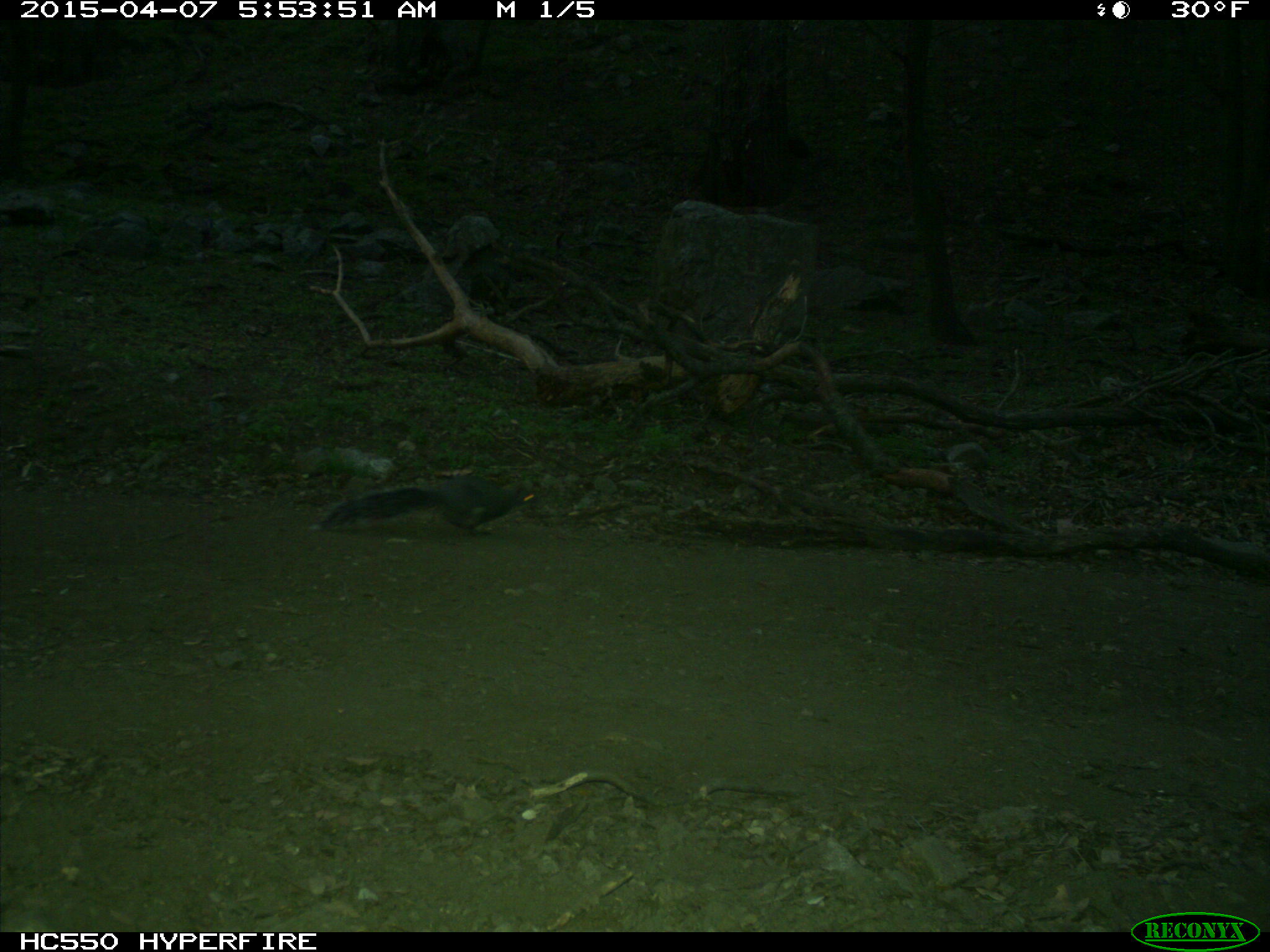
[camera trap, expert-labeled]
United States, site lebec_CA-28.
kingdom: Animalia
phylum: Chordata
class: Mammalia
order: Rodentia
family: Sciuridae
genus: Sciurus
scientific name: Sciurus carolinensis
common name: eastern gray squirrel